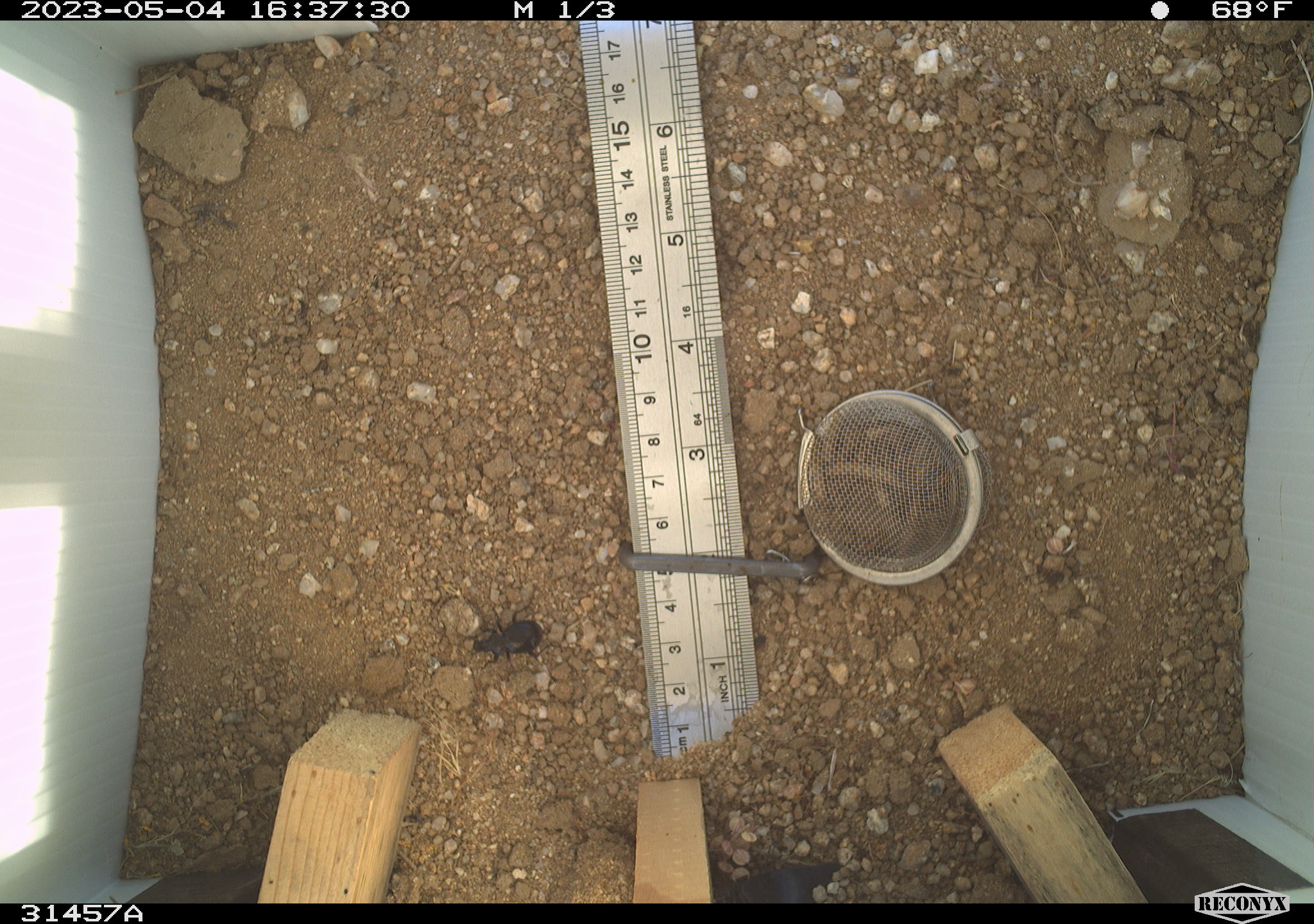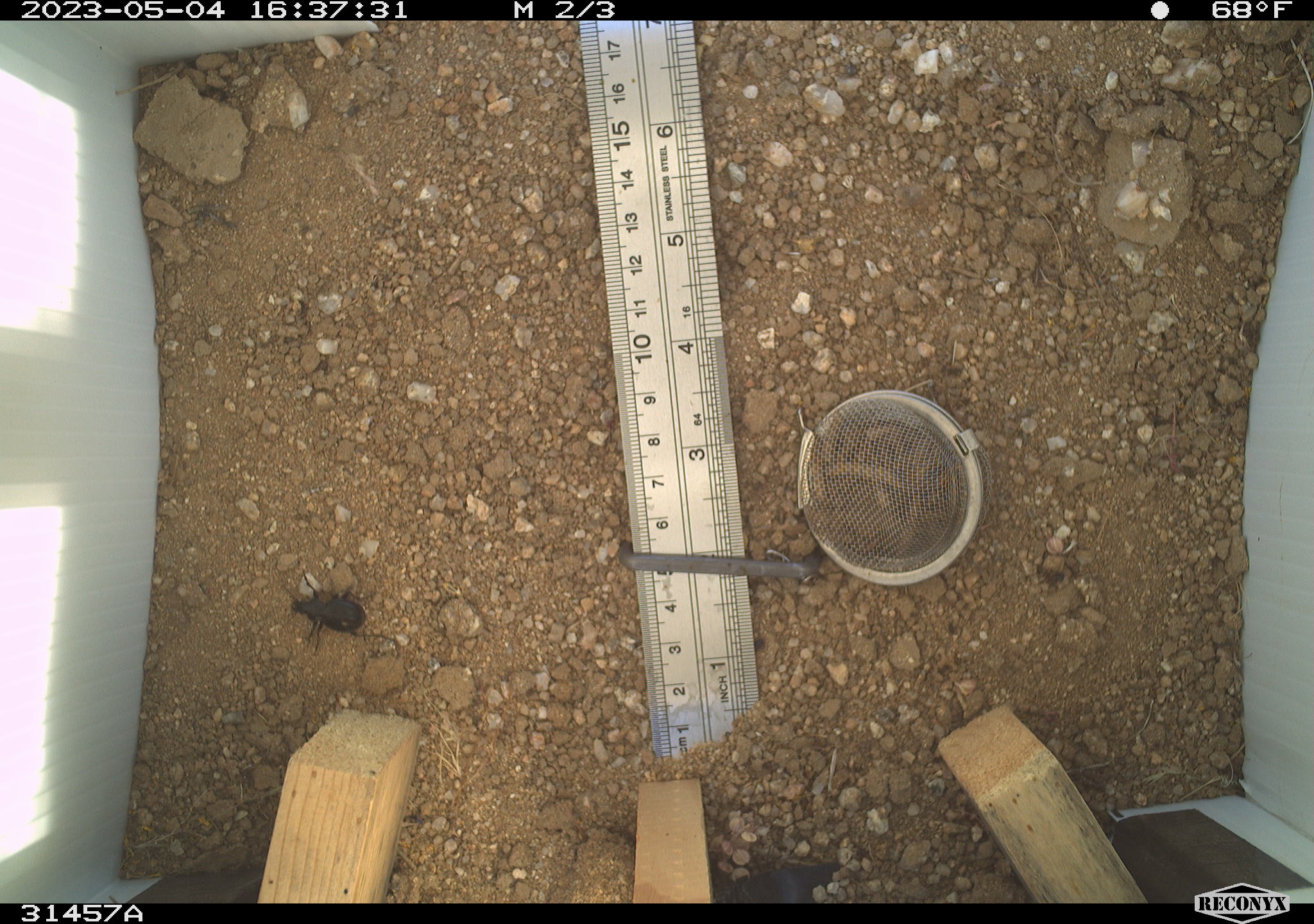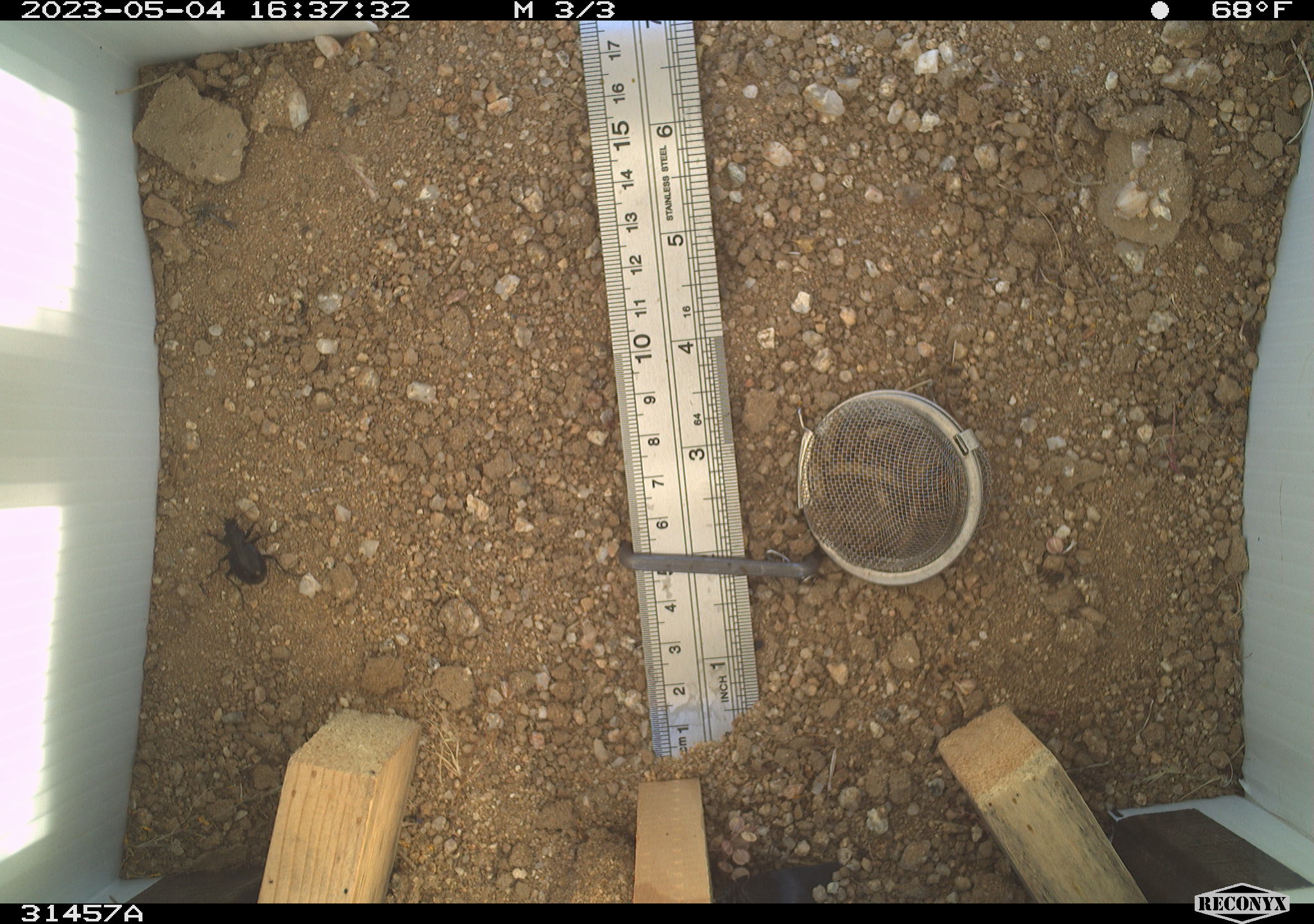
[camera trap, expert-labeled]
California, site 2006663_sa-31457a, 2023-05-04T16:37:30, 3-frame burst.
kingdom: Animalia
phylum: Arthropoda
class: Insecta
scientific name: Insecta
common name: insect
Insect (Insecta).